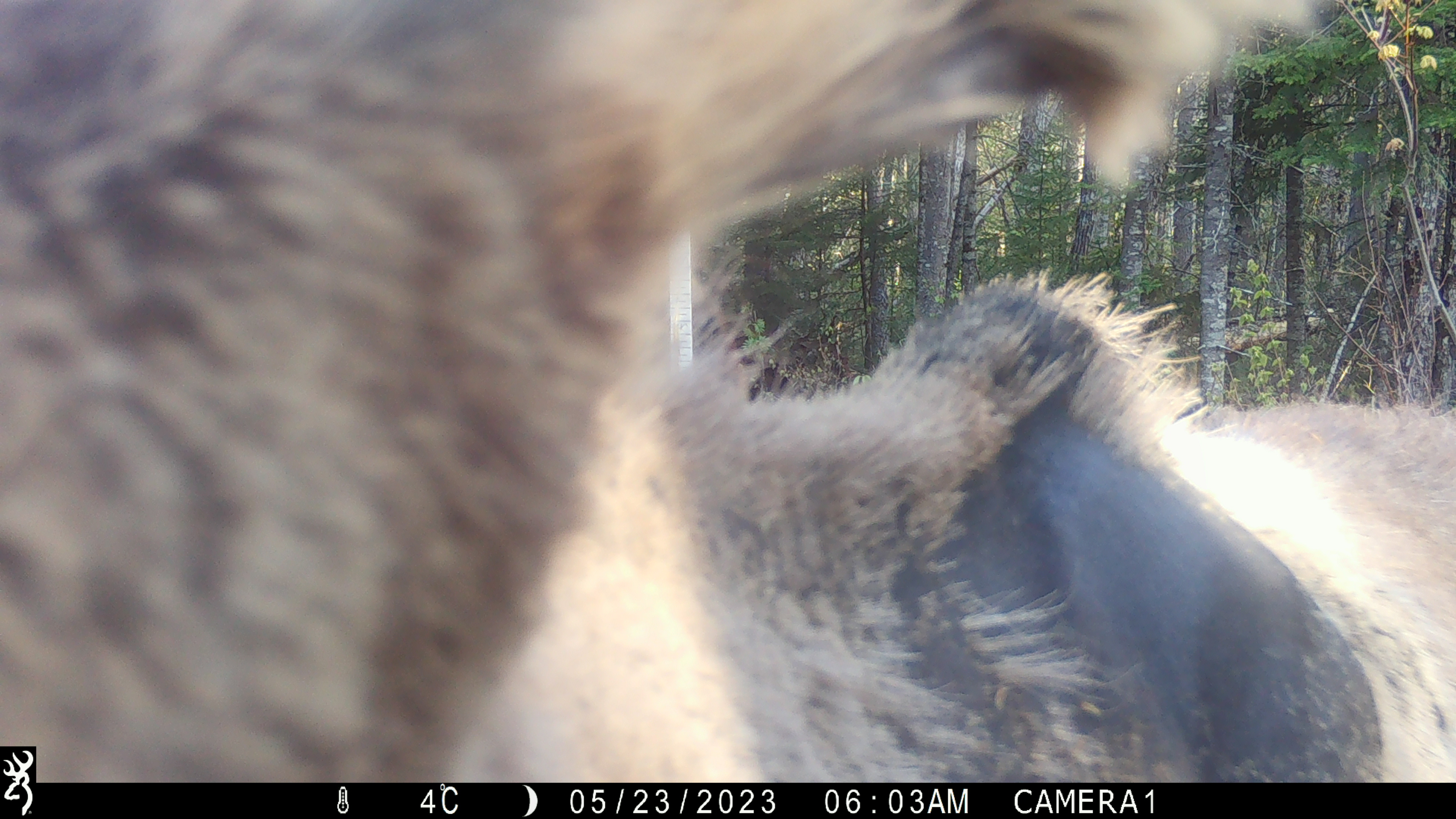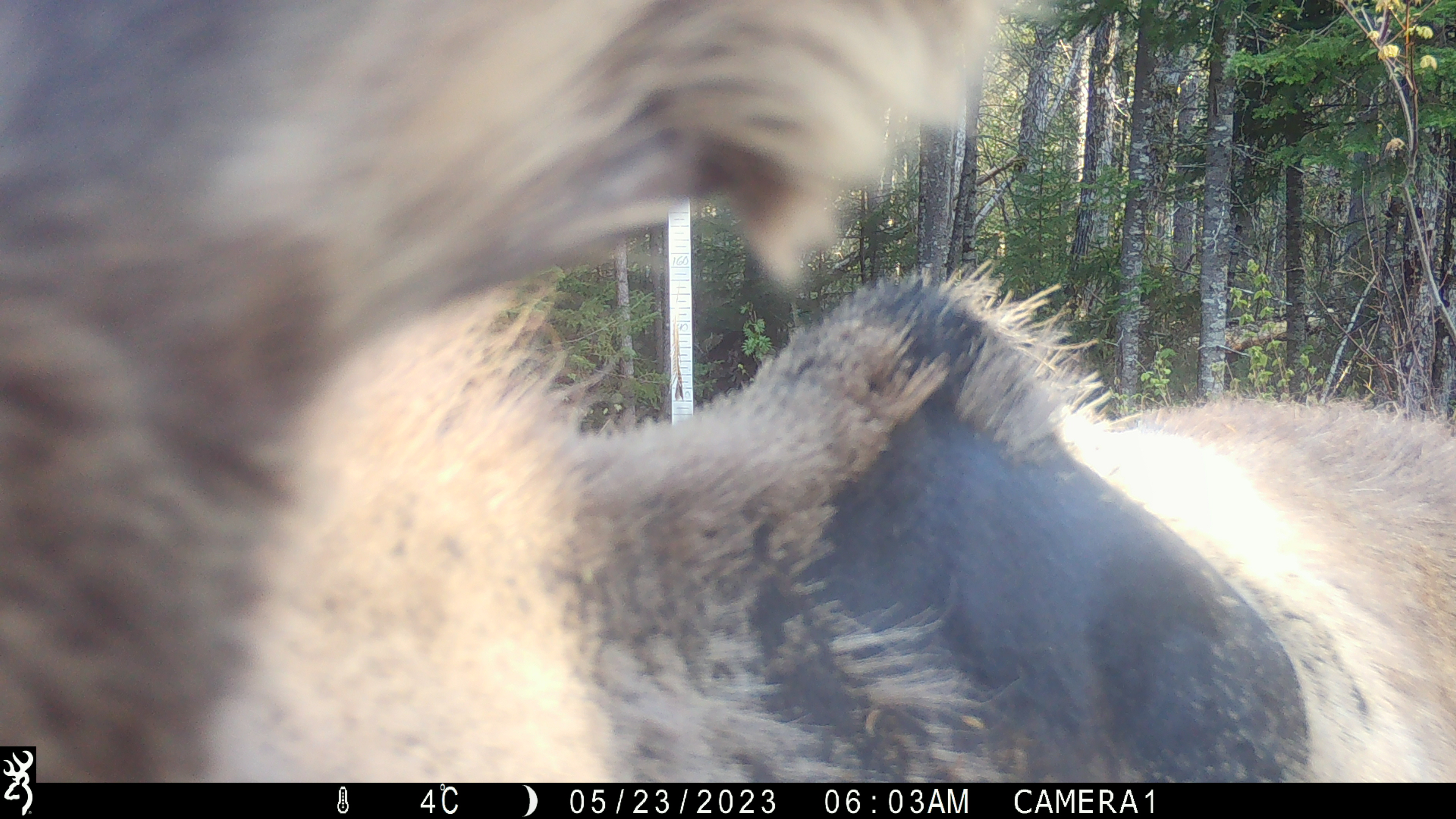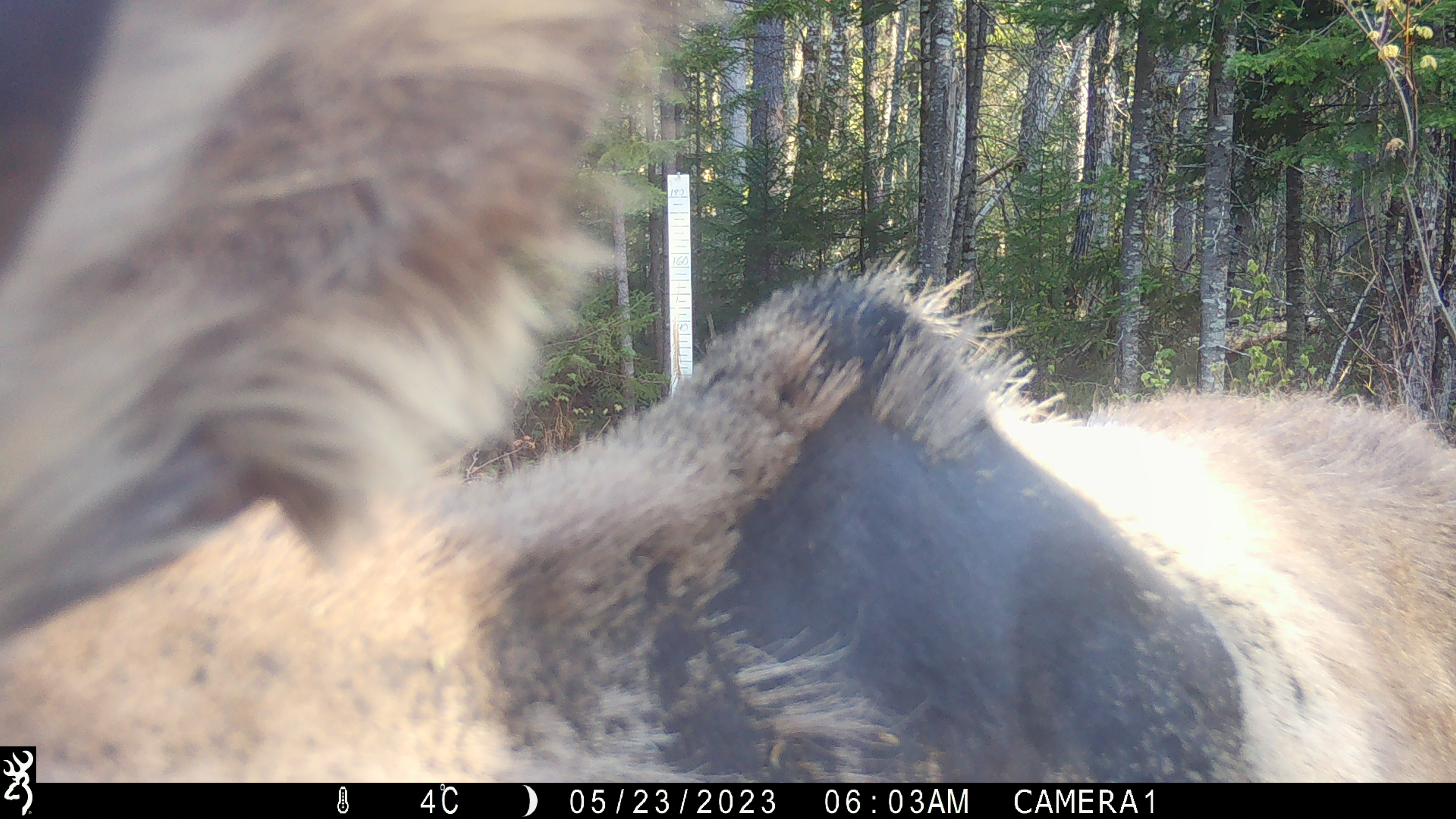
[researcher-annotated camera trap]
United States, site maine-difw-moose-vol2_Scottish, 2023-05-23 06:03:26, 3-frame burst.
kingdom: Animalia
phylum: Chordata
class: Mammalia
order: Artiodactyla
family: Cervidae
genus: Alces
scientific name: Alces alces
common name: moose